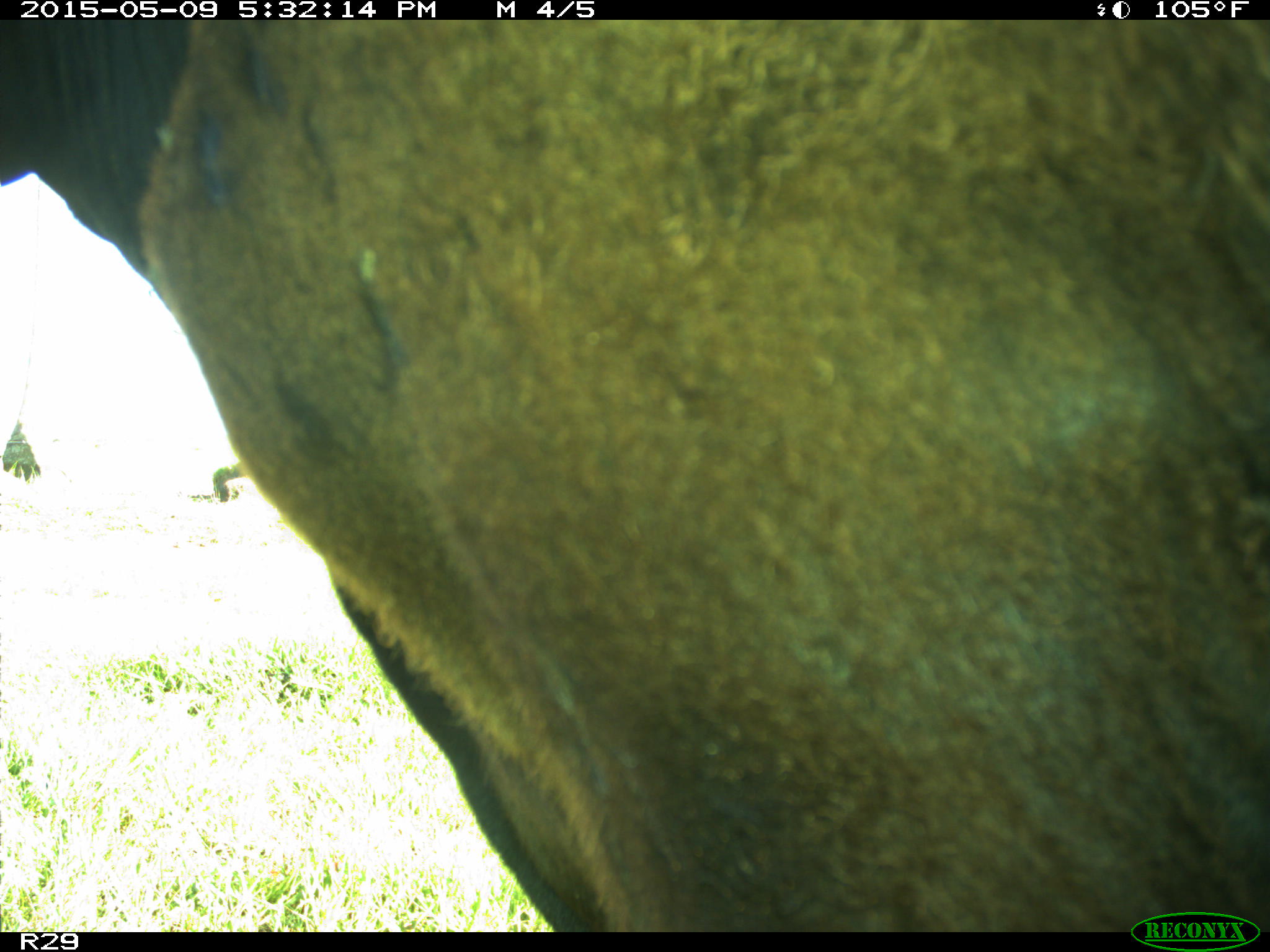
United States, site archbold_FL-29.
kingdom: Animalia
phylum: Chordata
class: Mammalia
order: Artiodactyla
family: Bovidae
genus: Bos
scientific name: Bos taurus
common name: domestic cow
Bos taurus (domestic cow).